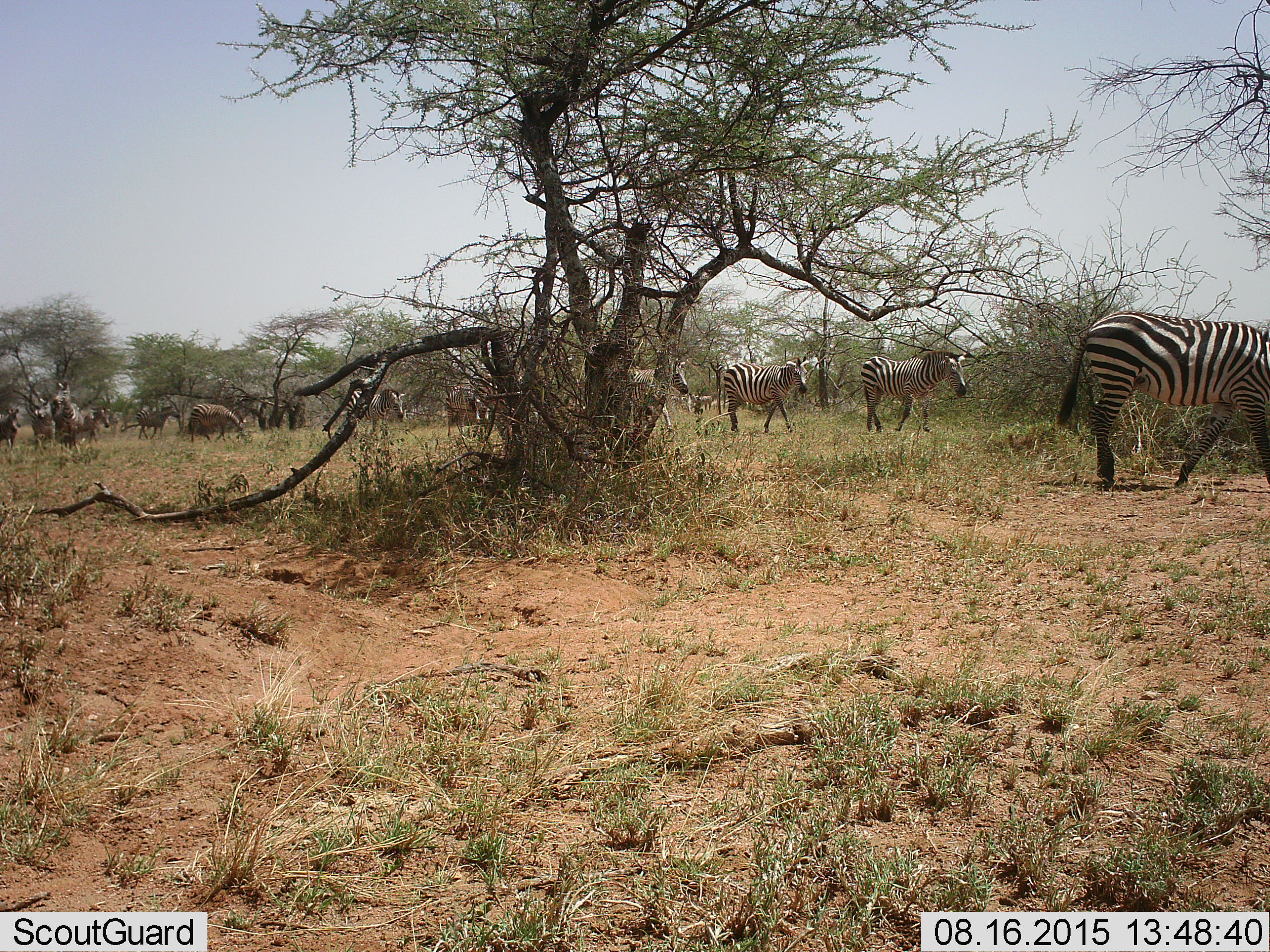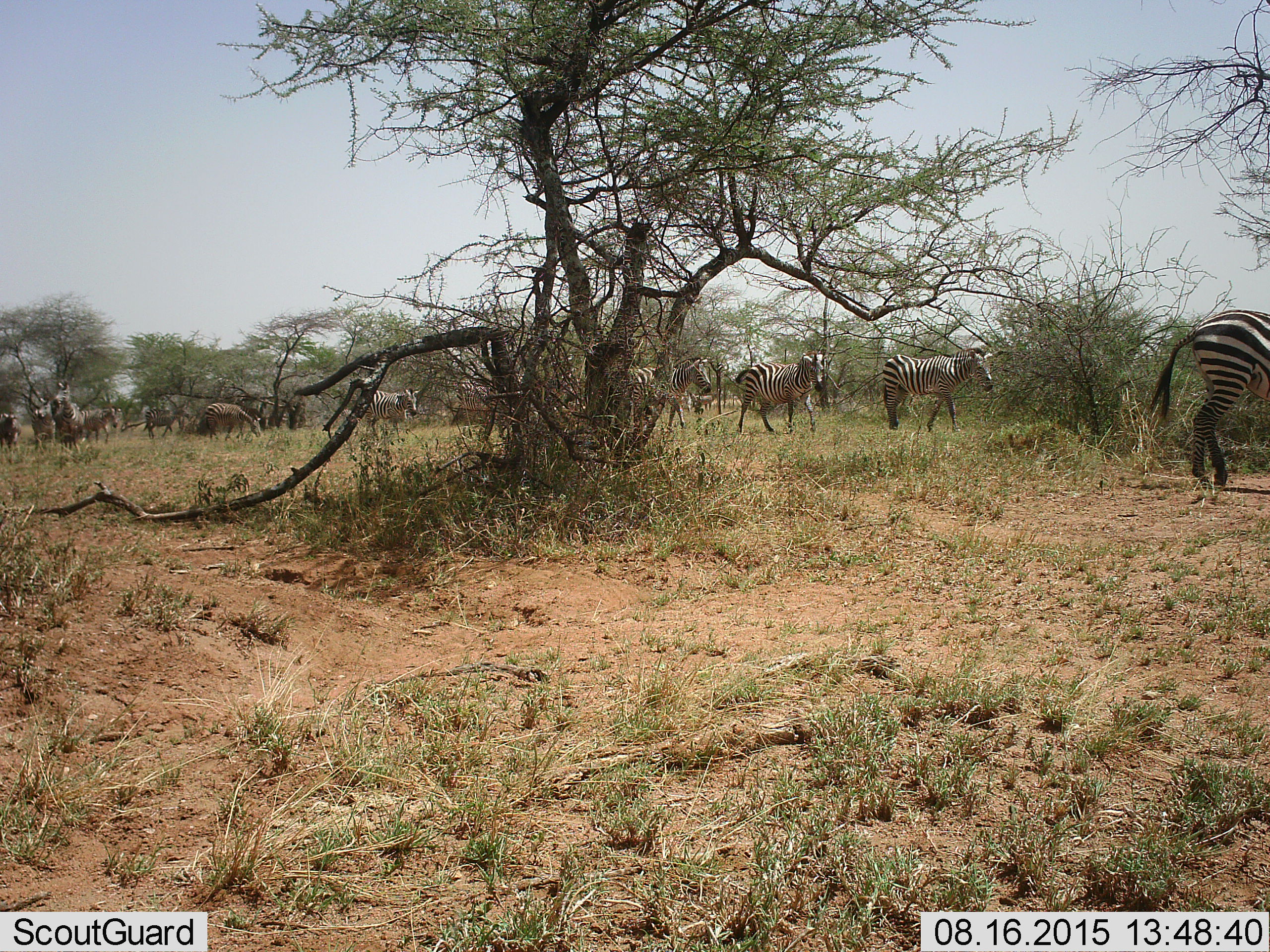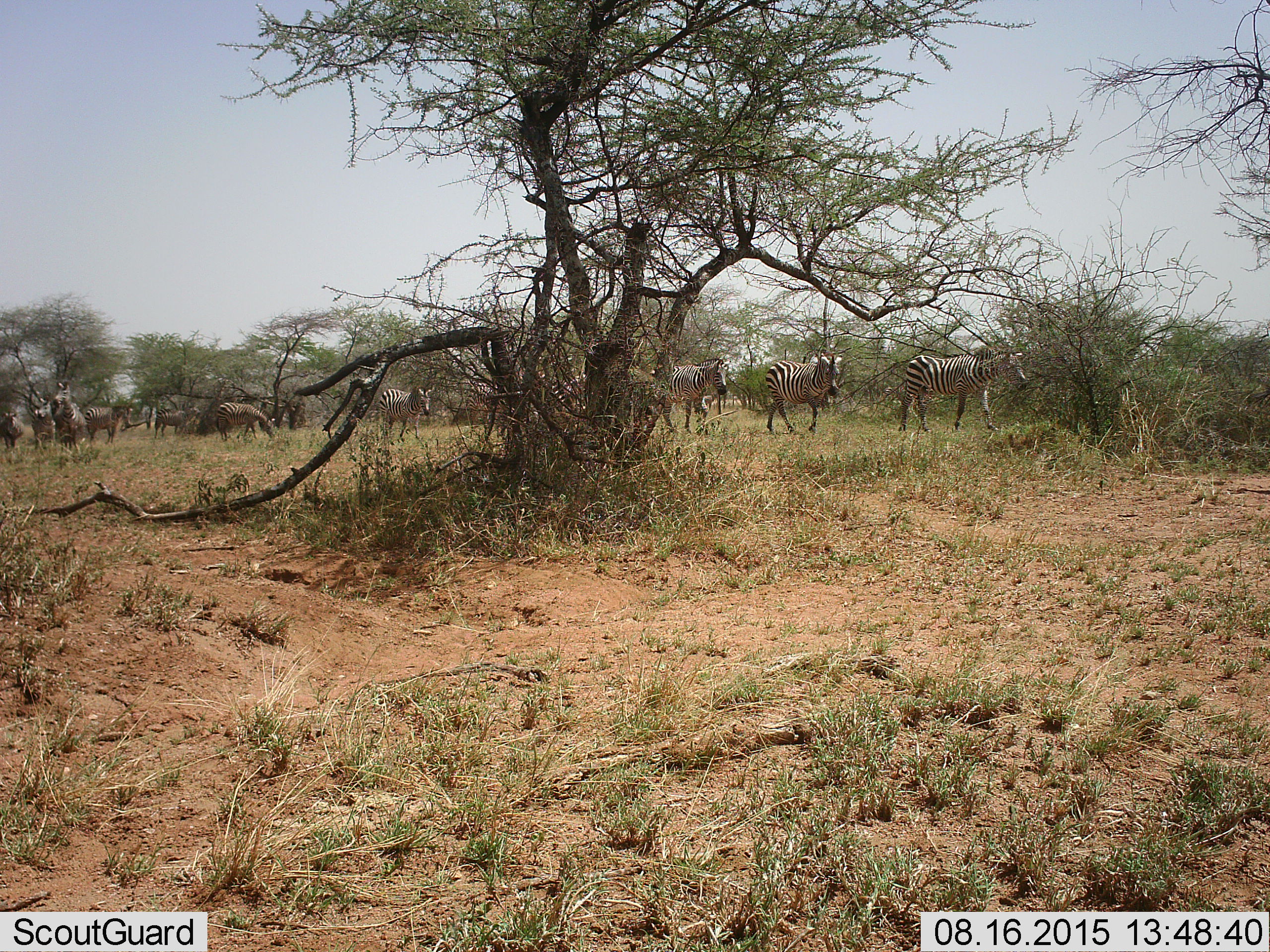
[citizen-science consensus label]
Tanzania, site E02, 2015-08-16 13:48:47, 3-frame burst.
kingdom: Animalia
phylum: Chordata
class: Mammalia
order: Perissodactyla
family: Equidae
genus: Equus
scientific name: Equus quagga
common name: plains zebra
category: zebra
Zebra (plains zebra) (Equus quagga), count 11-50. Behavior (volunteer vote fractions): standing 24%, resting 0%, moving 88%, interacting 6%. Young present (vote fraction): 18%. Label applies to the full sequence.